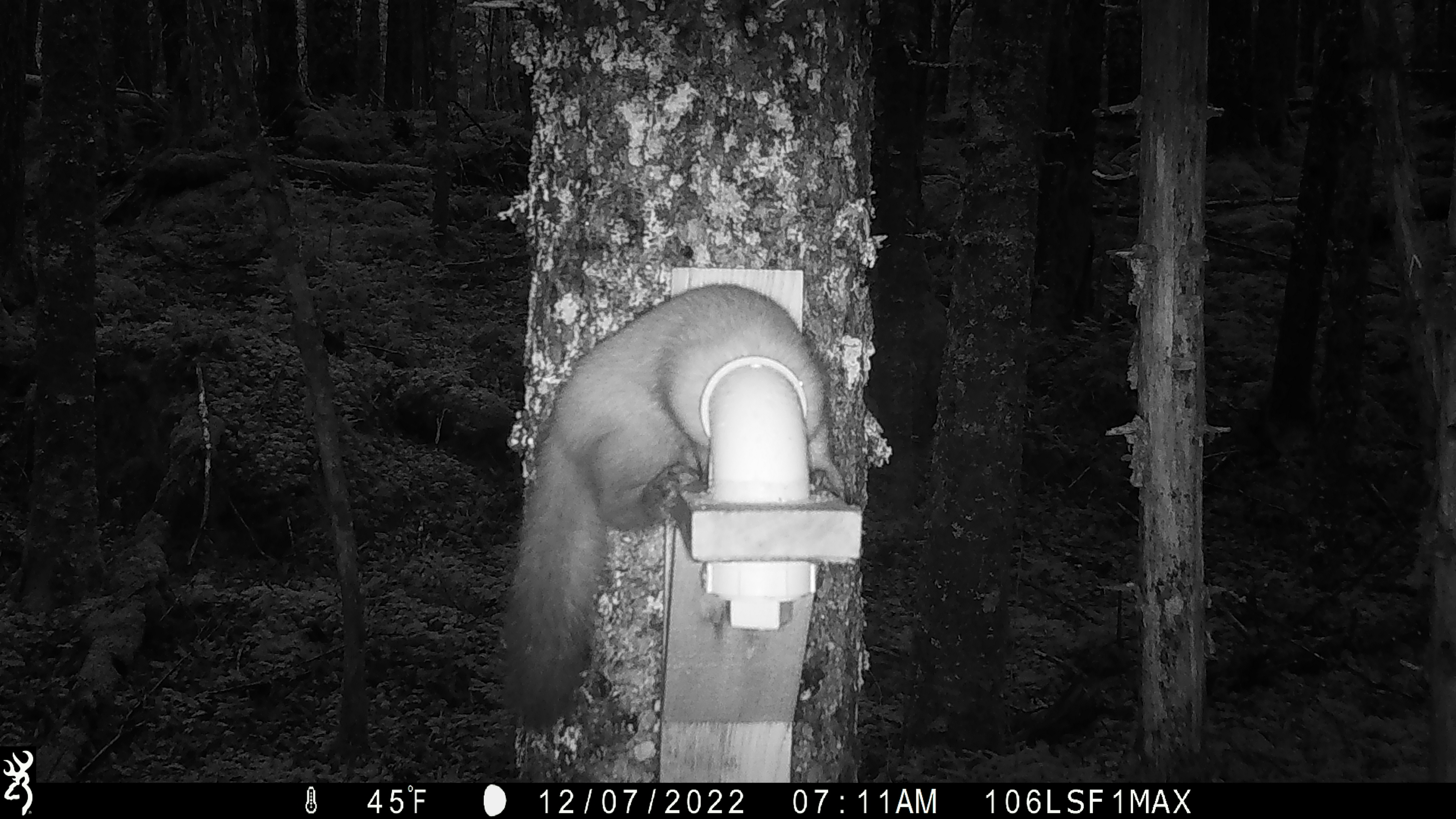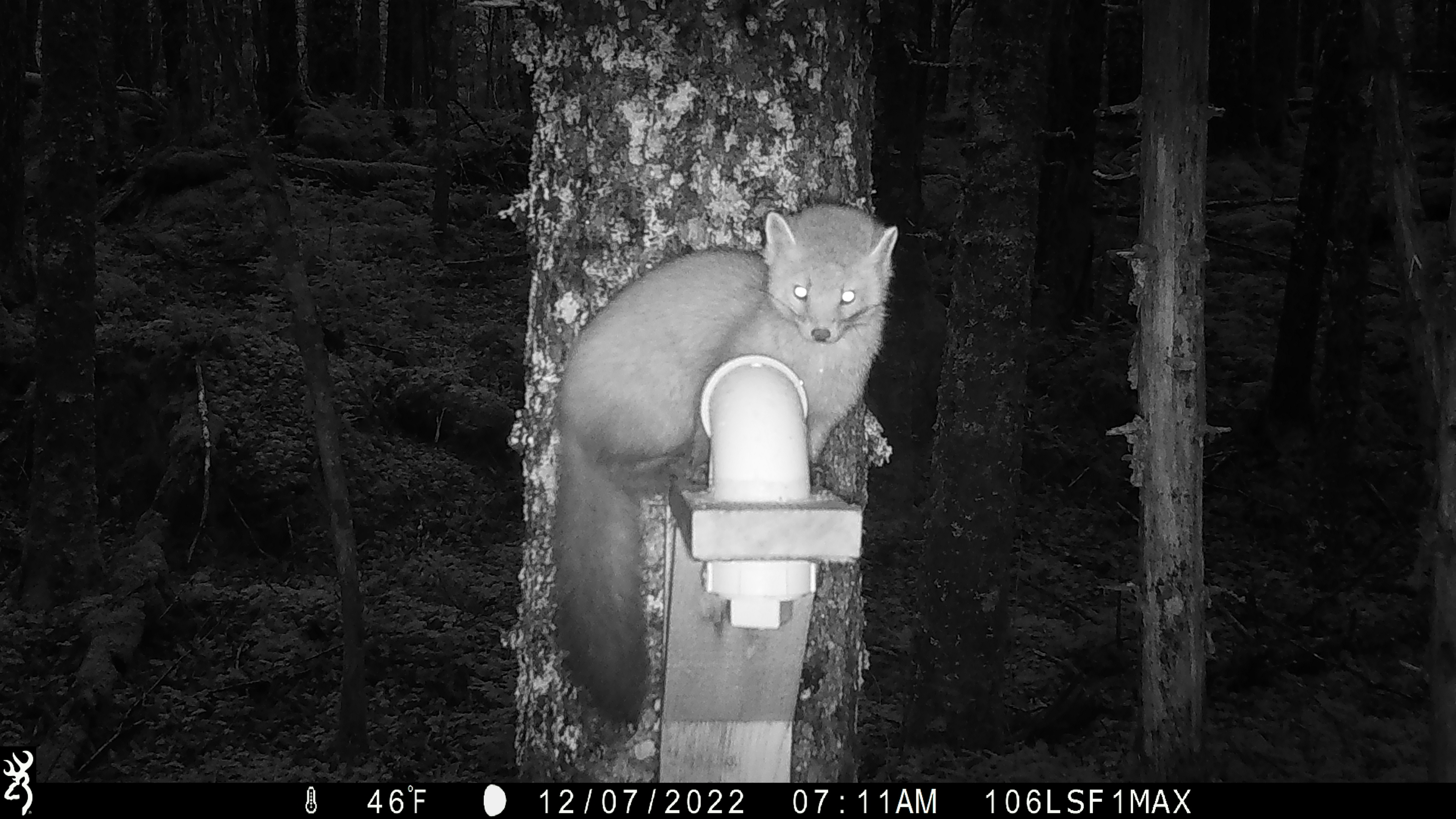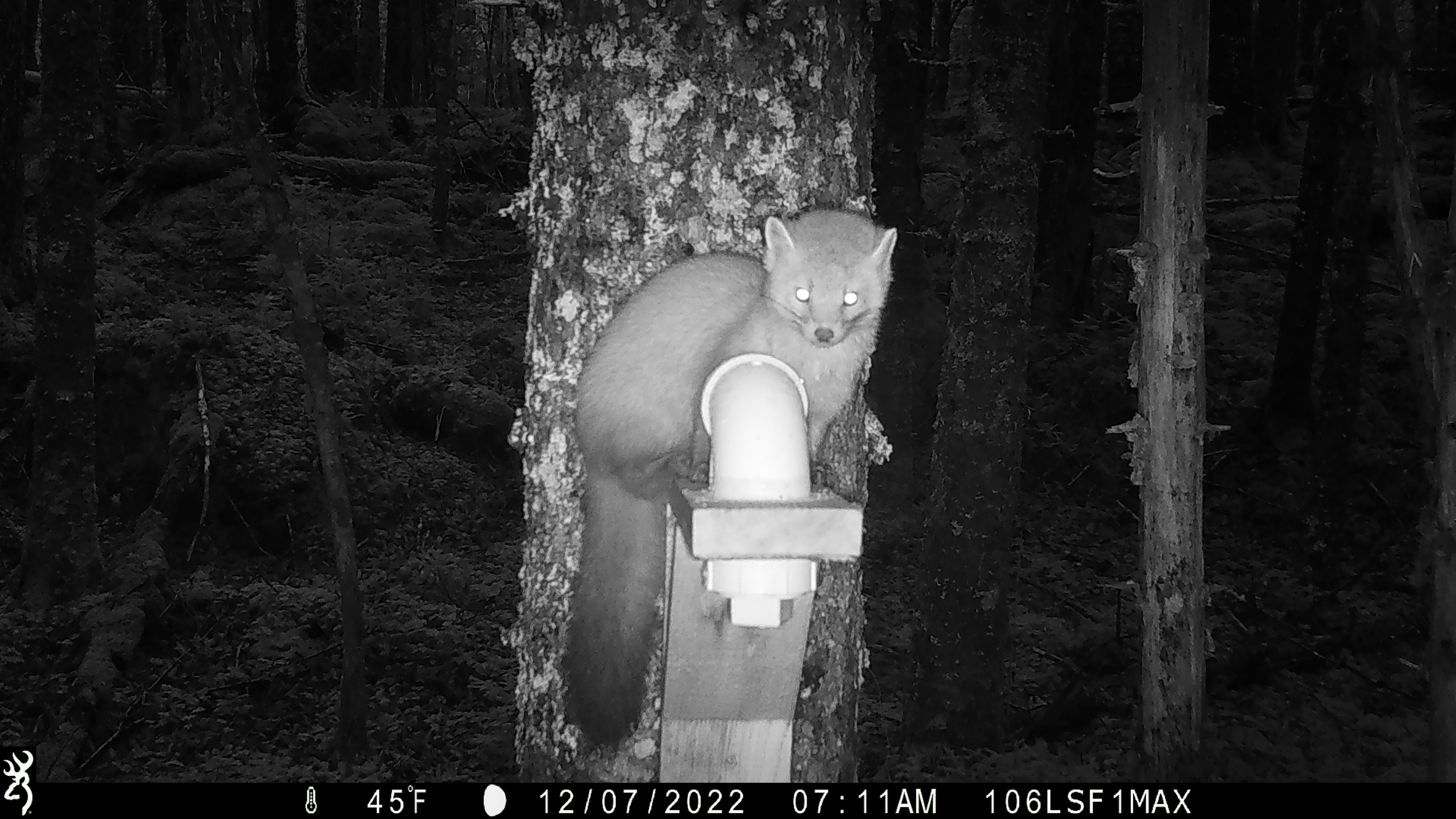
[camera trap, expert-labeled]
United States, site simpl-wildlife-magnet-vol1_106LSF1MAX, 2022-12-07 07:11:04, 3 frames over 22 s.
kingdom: Animalia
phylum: Chordata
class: Mammalia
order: Carnivora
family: Mustelidae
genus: Martes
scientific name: Martes americana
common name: american marten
American marten (Martes americana).